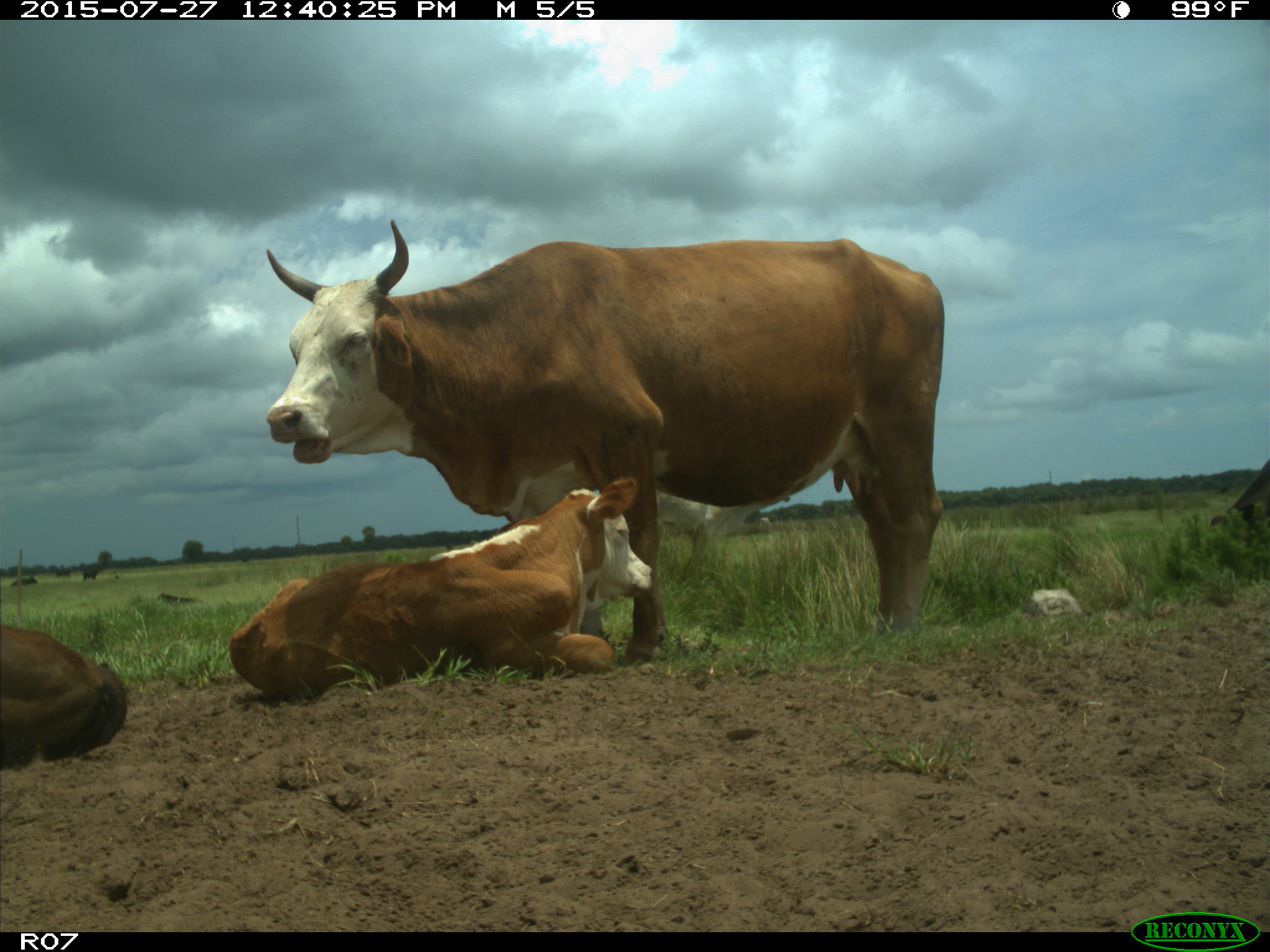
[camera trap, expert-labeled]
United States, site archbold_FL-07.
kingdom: Animalia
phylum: Chordata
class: Mammalia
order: Artiodactyla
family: Bovidae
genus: Bos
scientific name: Bos taurus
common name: domestic cow